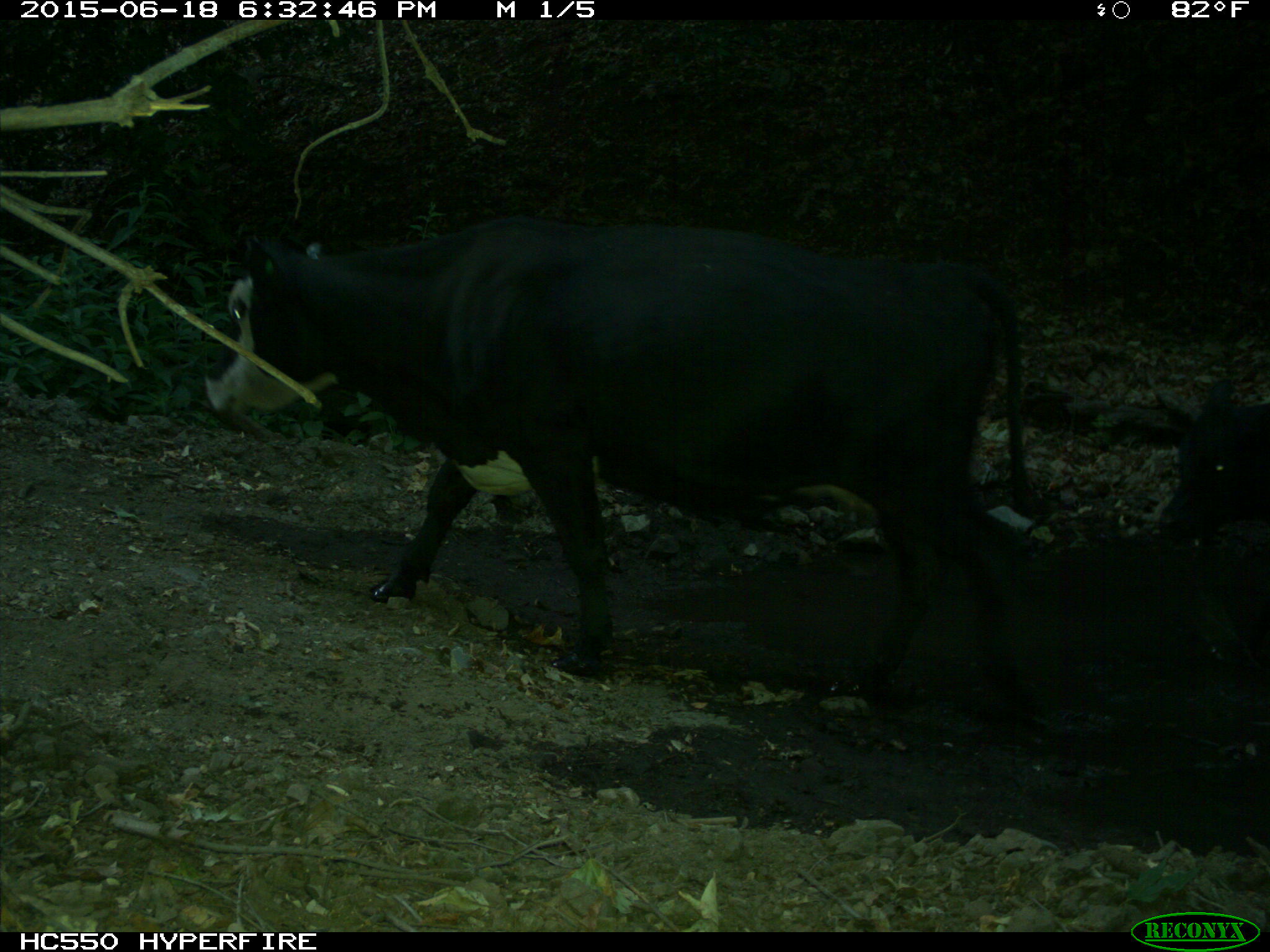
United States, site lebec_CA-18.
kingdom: Animalia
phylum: Chordata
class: Mammalia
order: Artiodactyla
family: Bovidae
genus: Bos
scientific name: Bos taurus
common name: domestic cow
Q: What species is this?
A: Bos taurus (domestic cow).